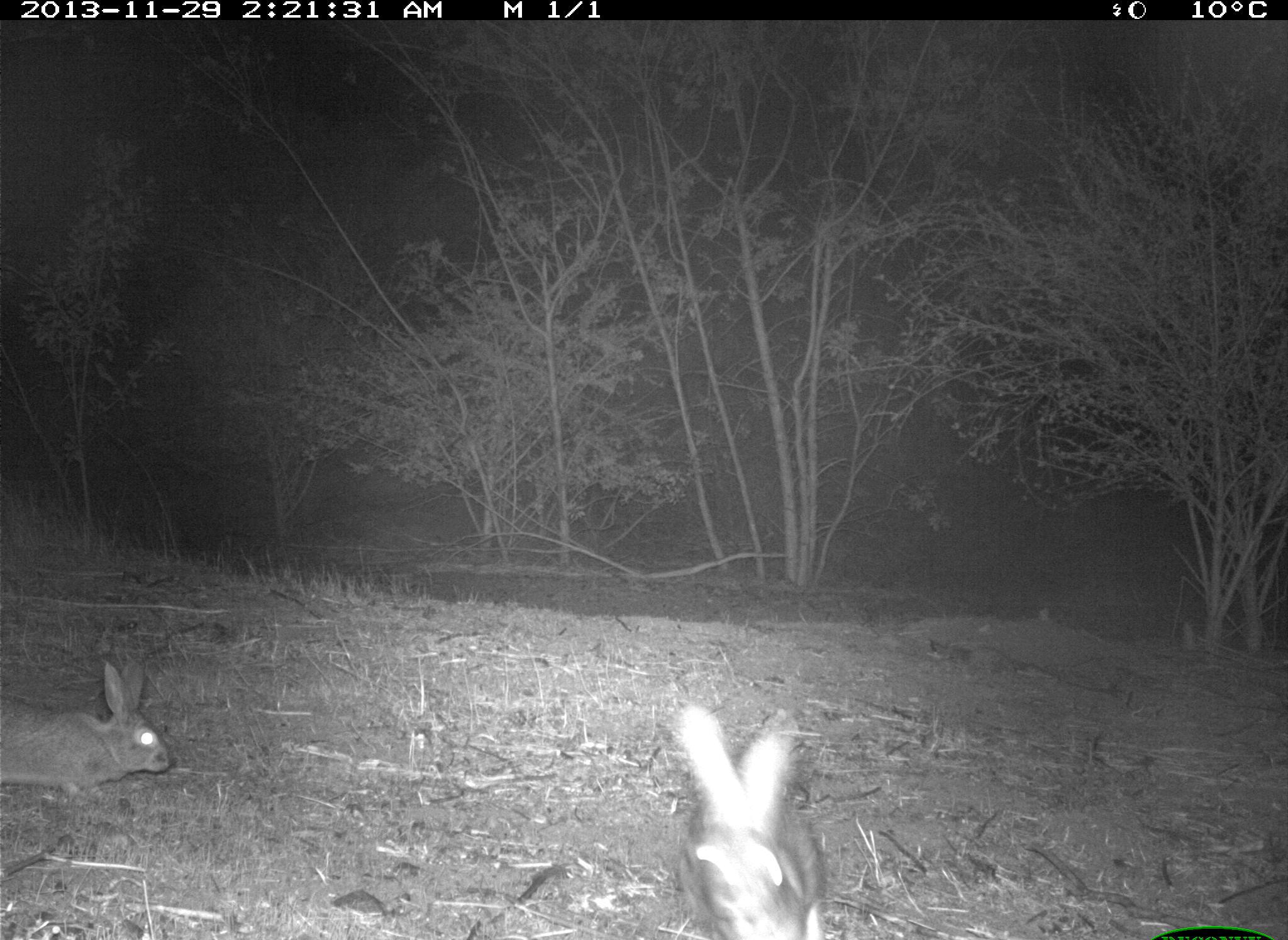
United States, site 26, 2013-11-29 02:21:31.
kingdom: Animalia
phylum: Chordata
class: Mammalia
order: Lagomorpha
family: Leporidae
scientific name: Leporidae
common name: rabbits and hares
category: rabbit